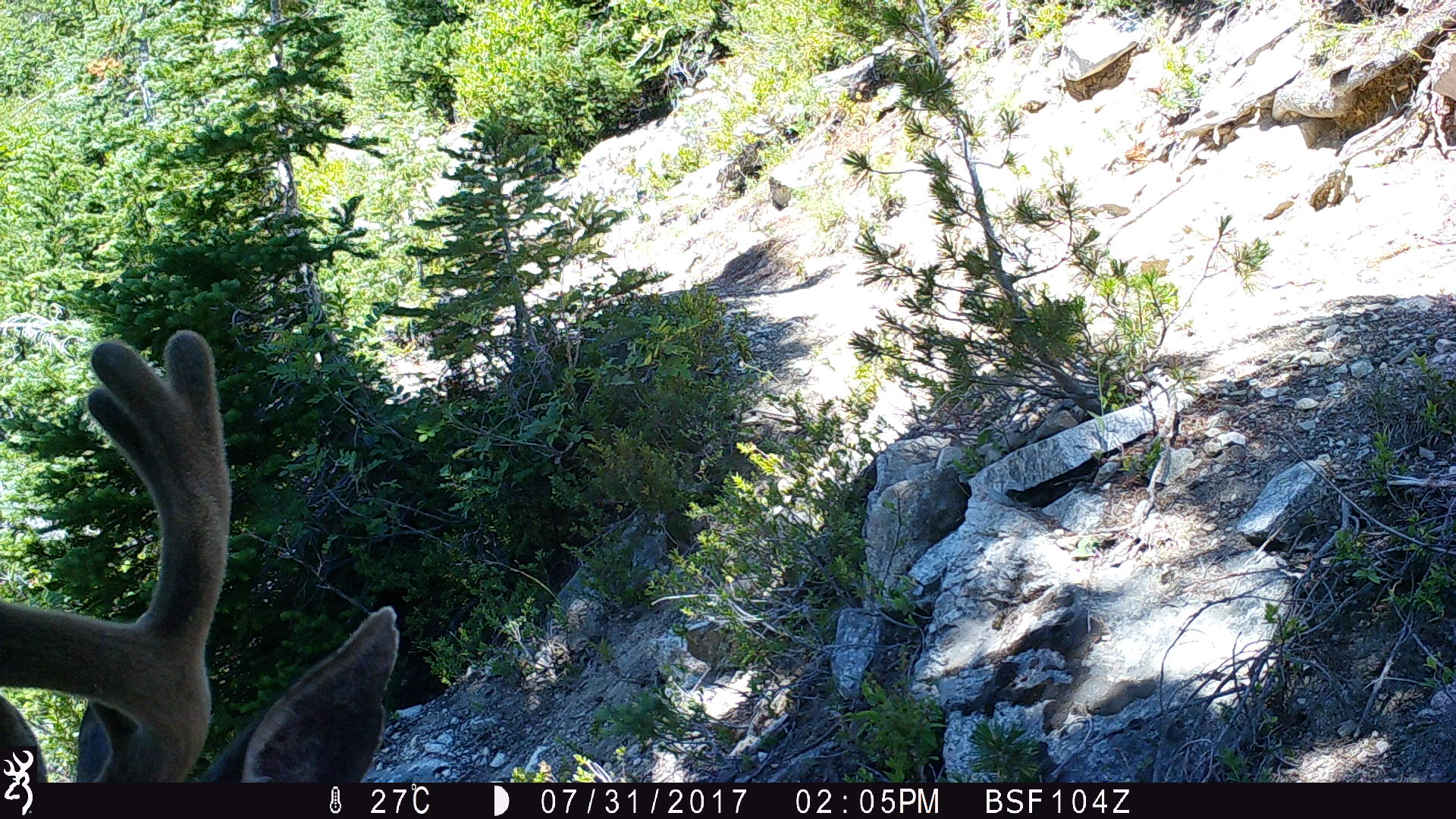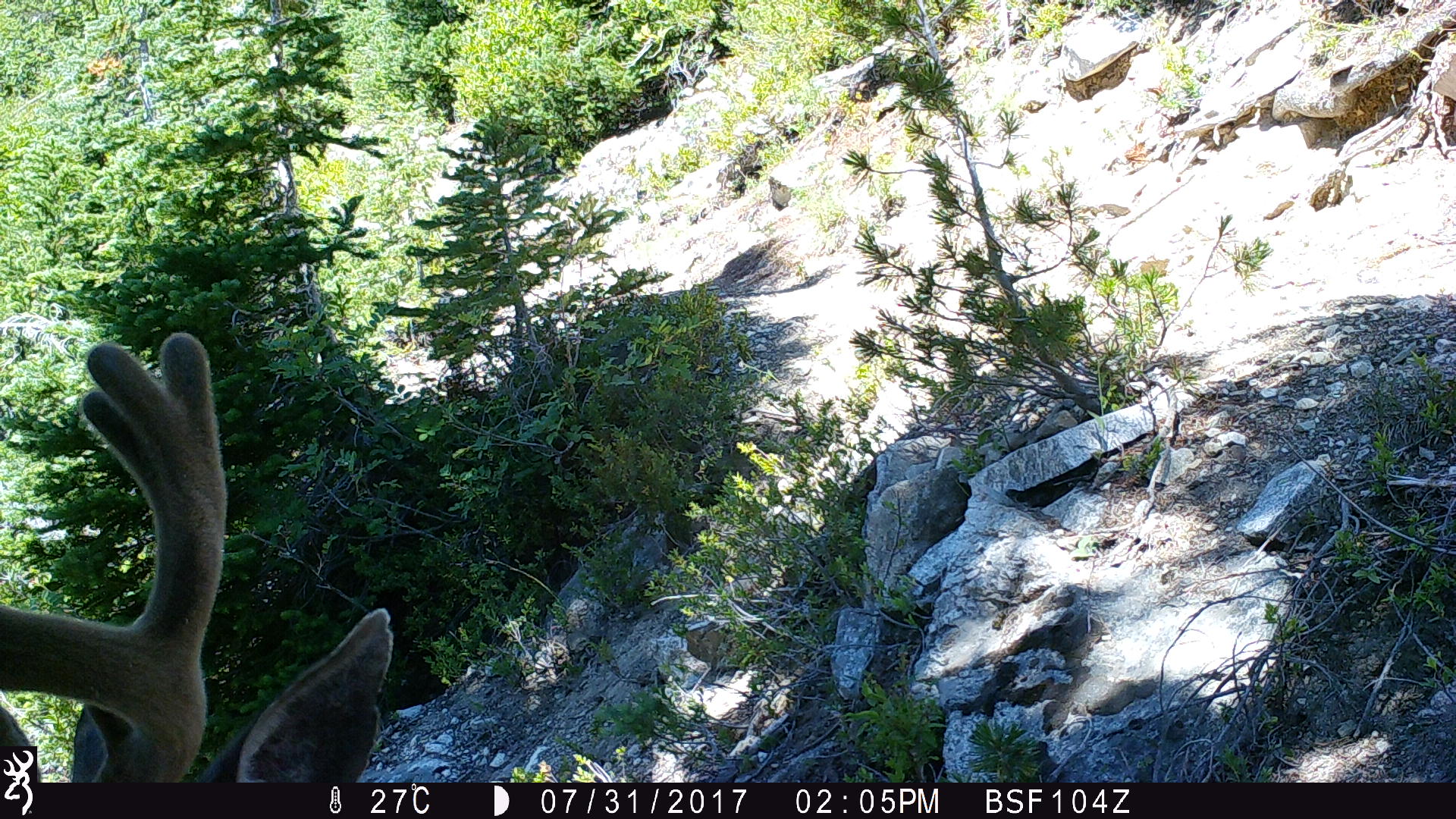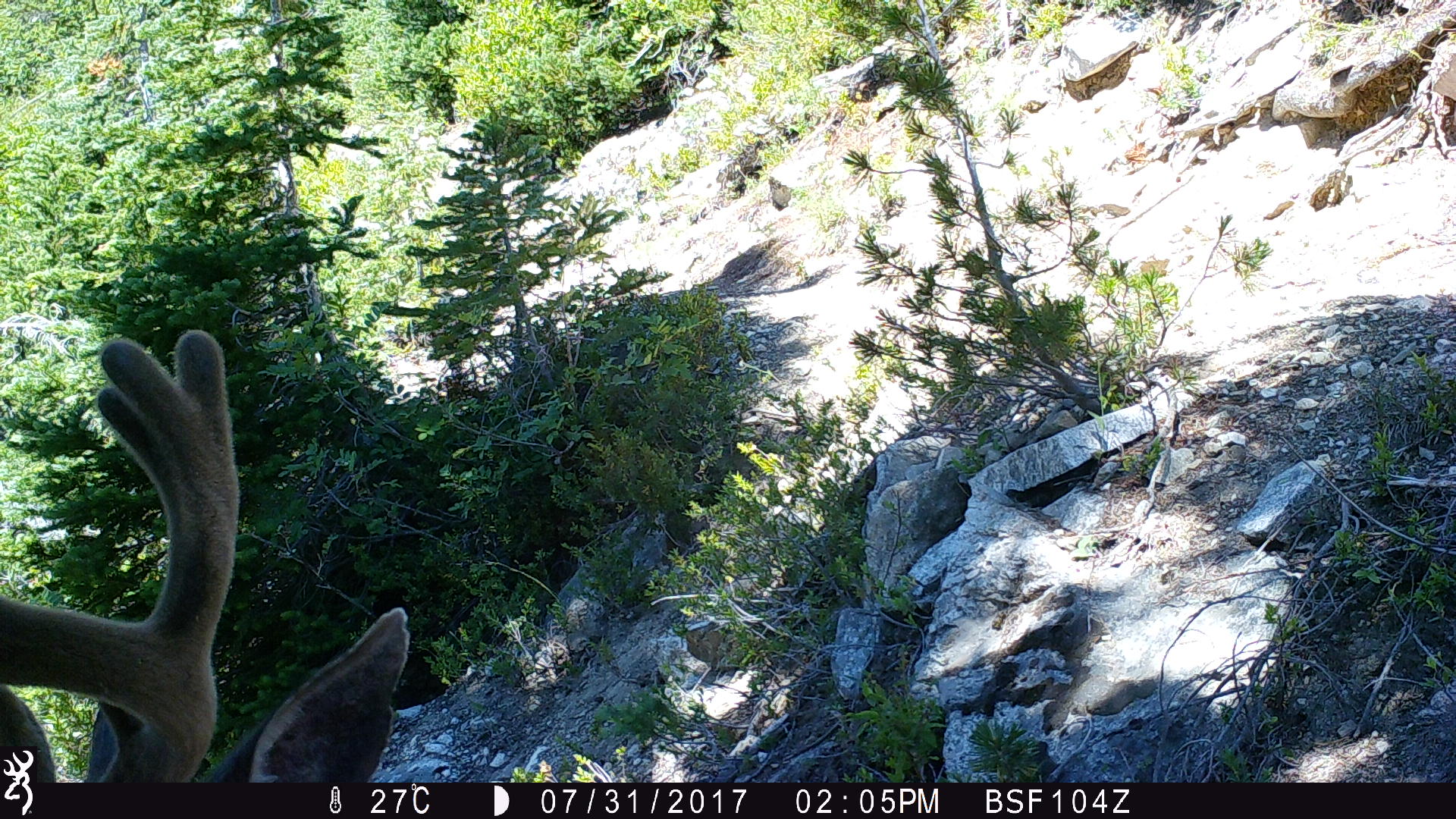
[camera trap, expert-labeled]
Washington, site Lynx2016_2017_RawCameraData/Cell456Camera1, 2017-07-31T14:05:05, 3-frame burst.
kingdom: Animalia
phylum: Chordata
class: Mammalia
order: Artiodactyla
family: Cervidae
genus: Odocoileus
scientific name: Odocoileus hemionus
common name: mule deer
Odocoileus hemionus (mule deer). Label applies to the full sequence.